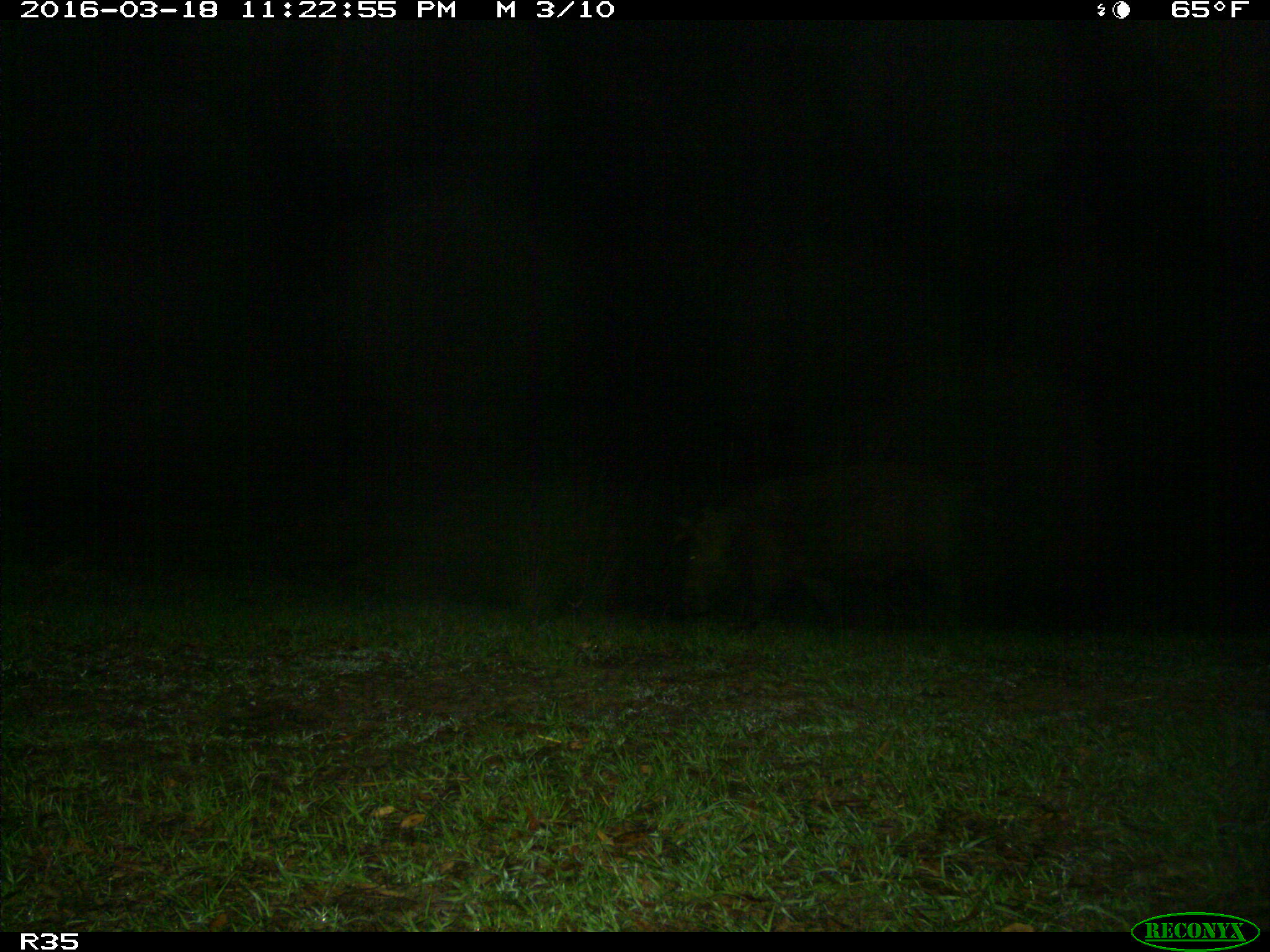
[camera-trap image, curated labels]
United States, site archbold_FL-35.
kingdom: Animalia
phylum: Chordata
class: Mammalia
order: Artiodactyla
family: Suidae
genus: Sus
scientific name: Sus scrofa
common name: wild boar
Sus scrofa (wild boar).